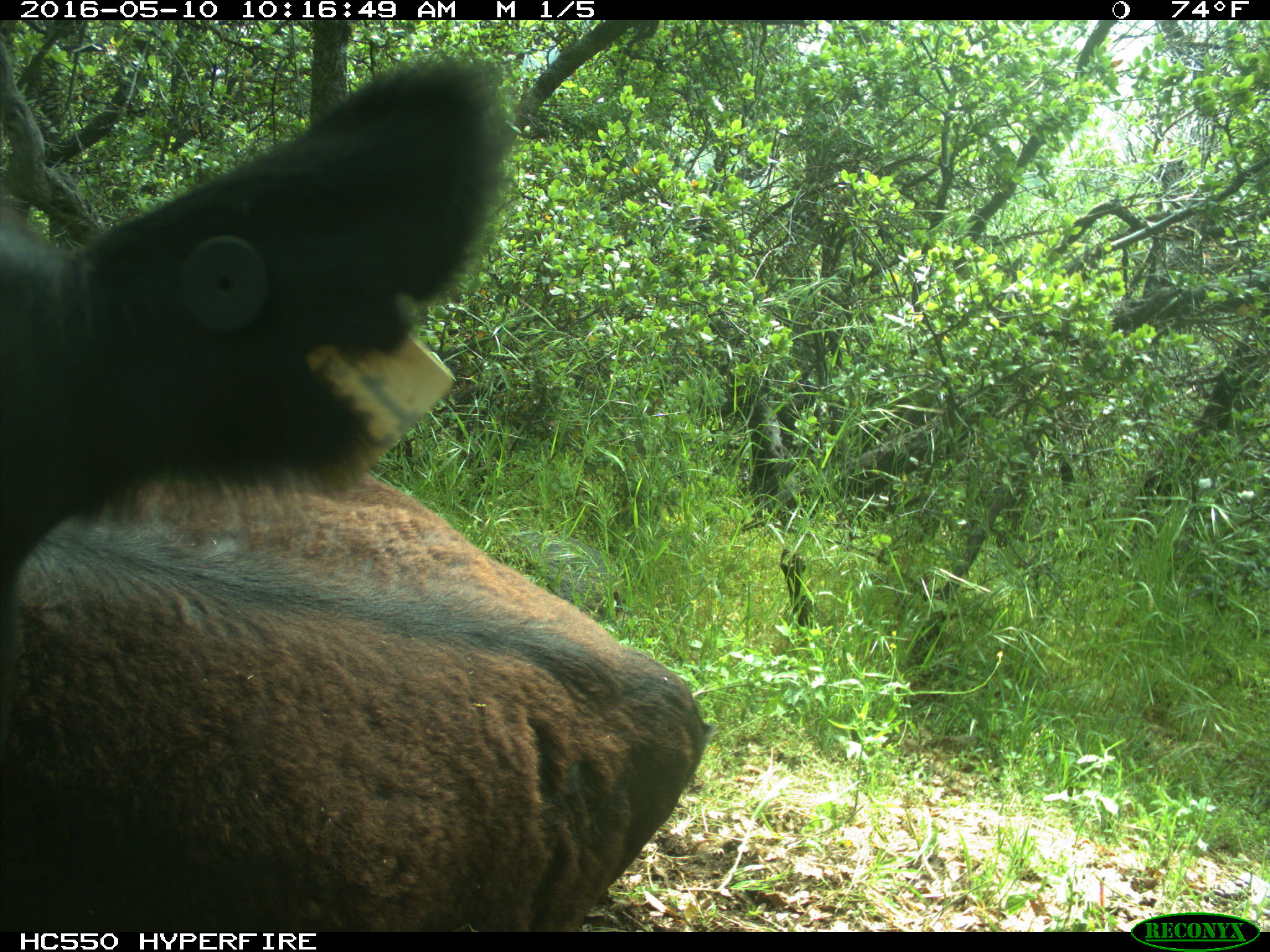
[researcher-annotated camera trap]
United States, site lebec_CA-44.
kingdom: Animalia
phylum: Chordata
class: Mammalia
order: Artiodactyla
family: Bovidae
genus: Bos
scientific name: Bos taurus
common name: domestic cow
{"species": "Bos taurus (domestic cow)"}